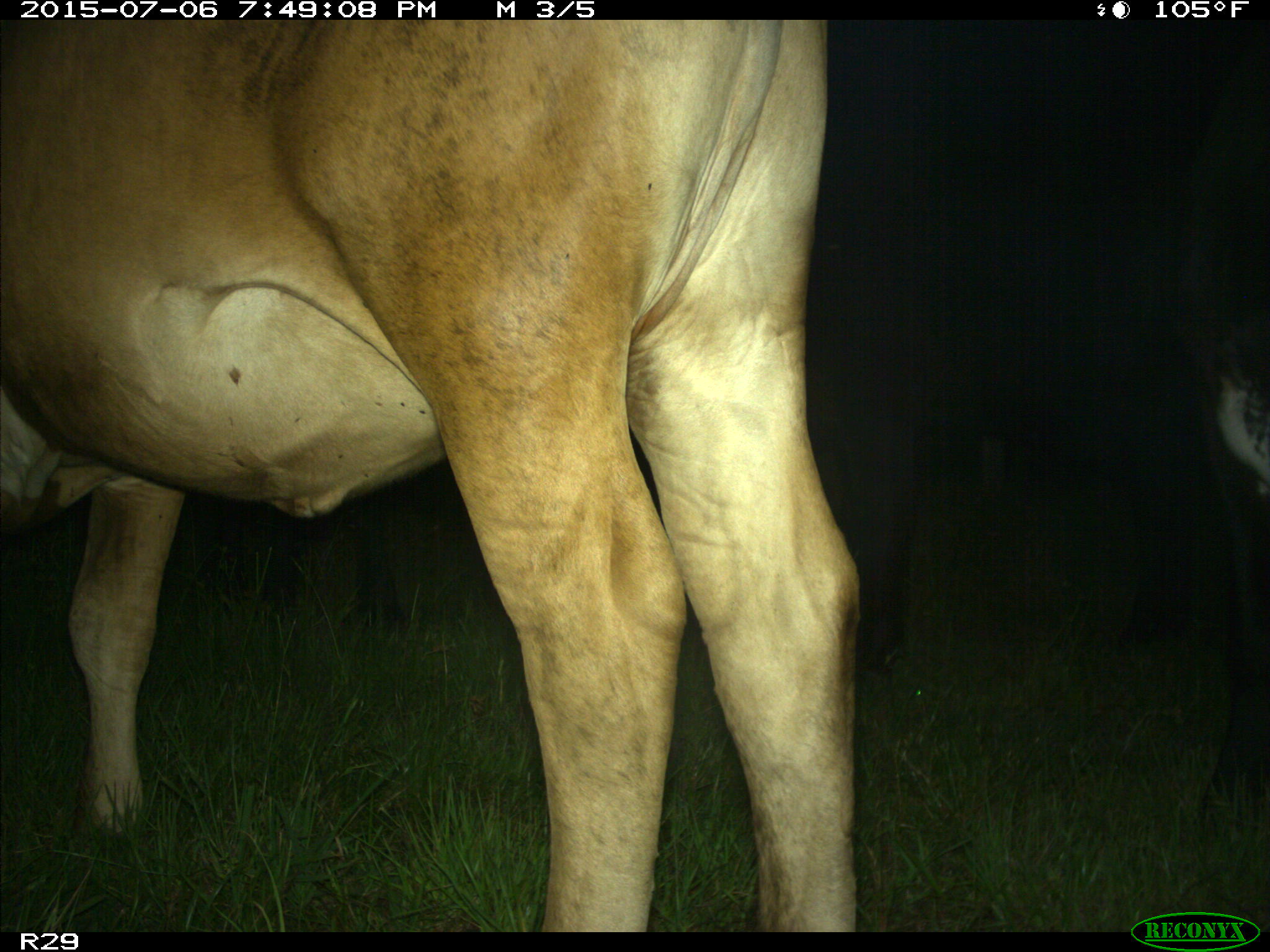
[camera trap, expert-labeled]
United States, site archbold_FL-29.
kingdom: Animalia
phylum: Chordata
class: Mammalia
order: Artiodactyla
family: Bovidae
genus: Bos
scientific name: Bos taurus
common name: domestic cow